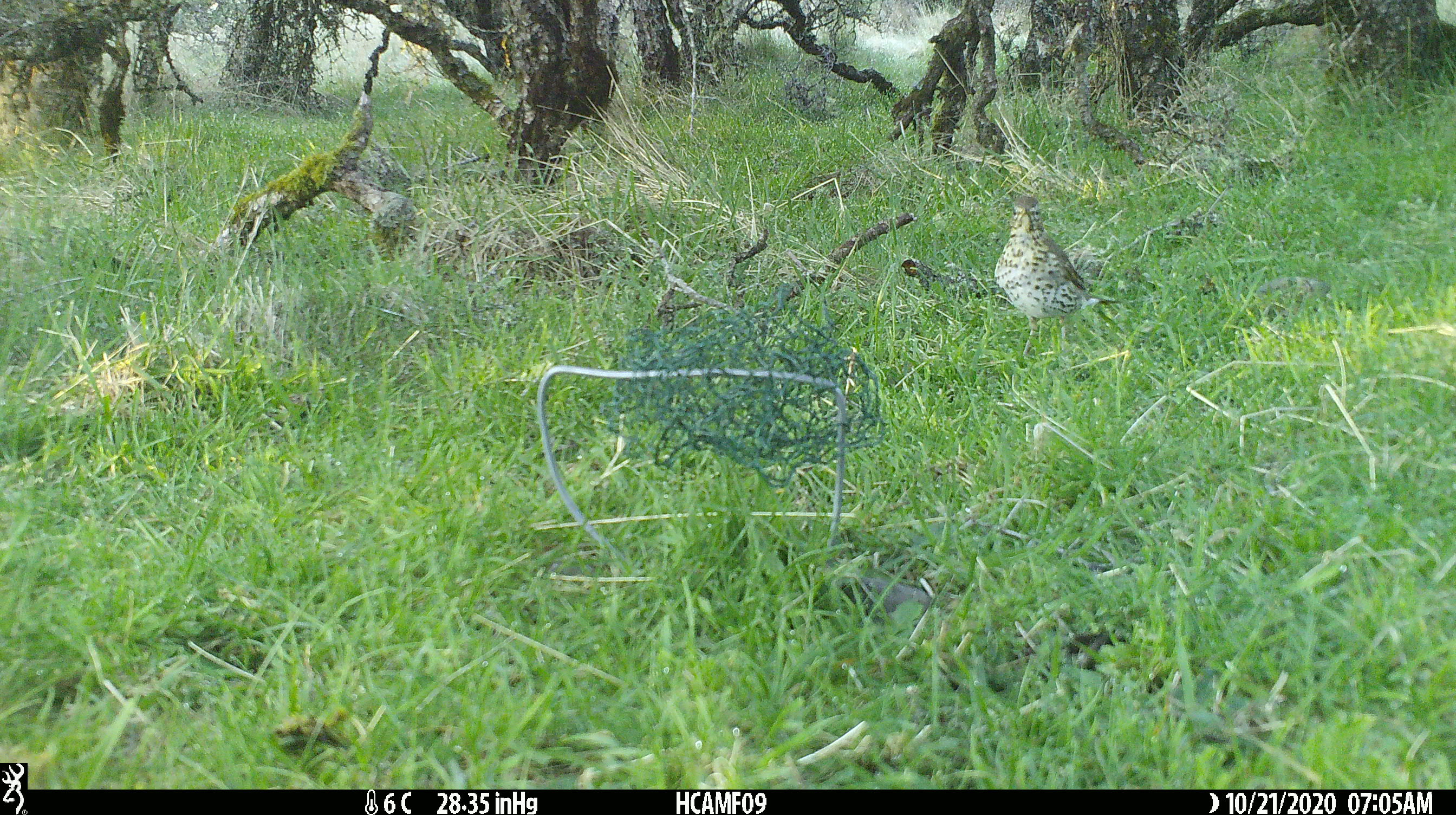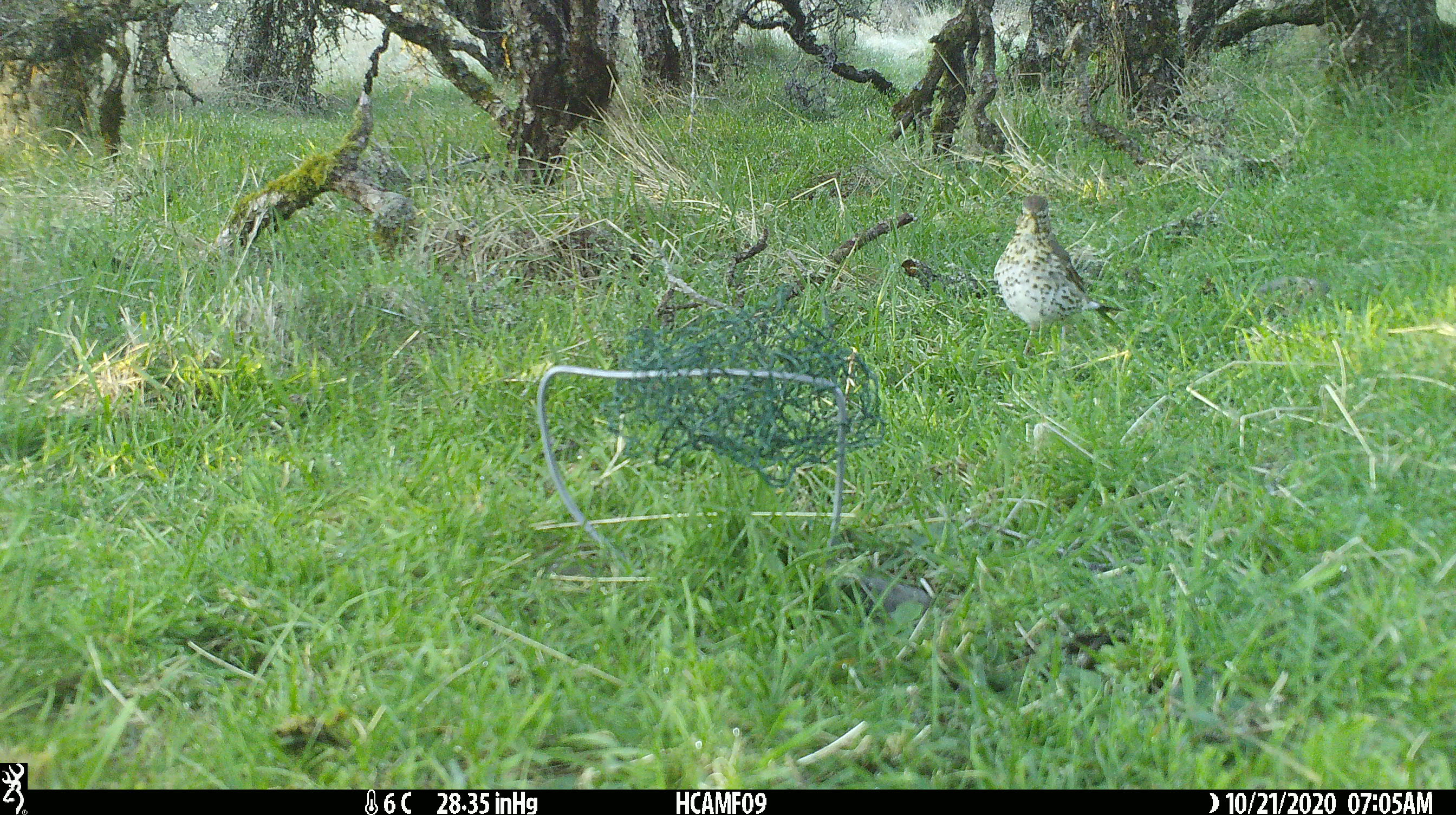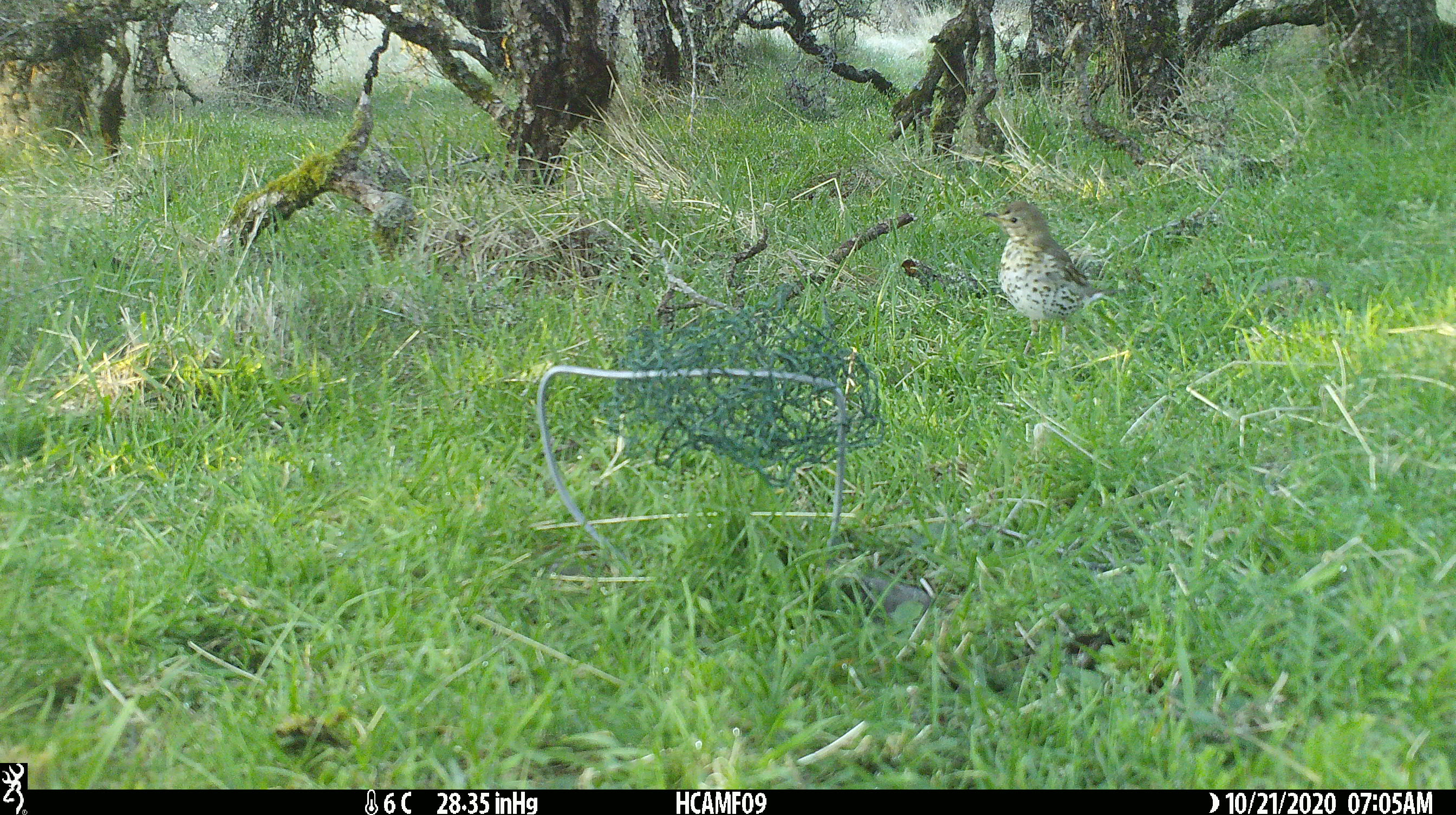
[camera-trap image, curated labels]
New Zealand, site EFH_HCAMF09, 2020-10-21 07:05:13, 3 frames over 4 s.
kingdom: Animalia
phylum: Chordata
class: Aves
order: Passeriformes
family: Turdidae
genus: Turdus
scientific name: Turdus philomelos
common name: song thrush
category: thrush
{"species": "thrush (song thrush) (Turdus philomelos)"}